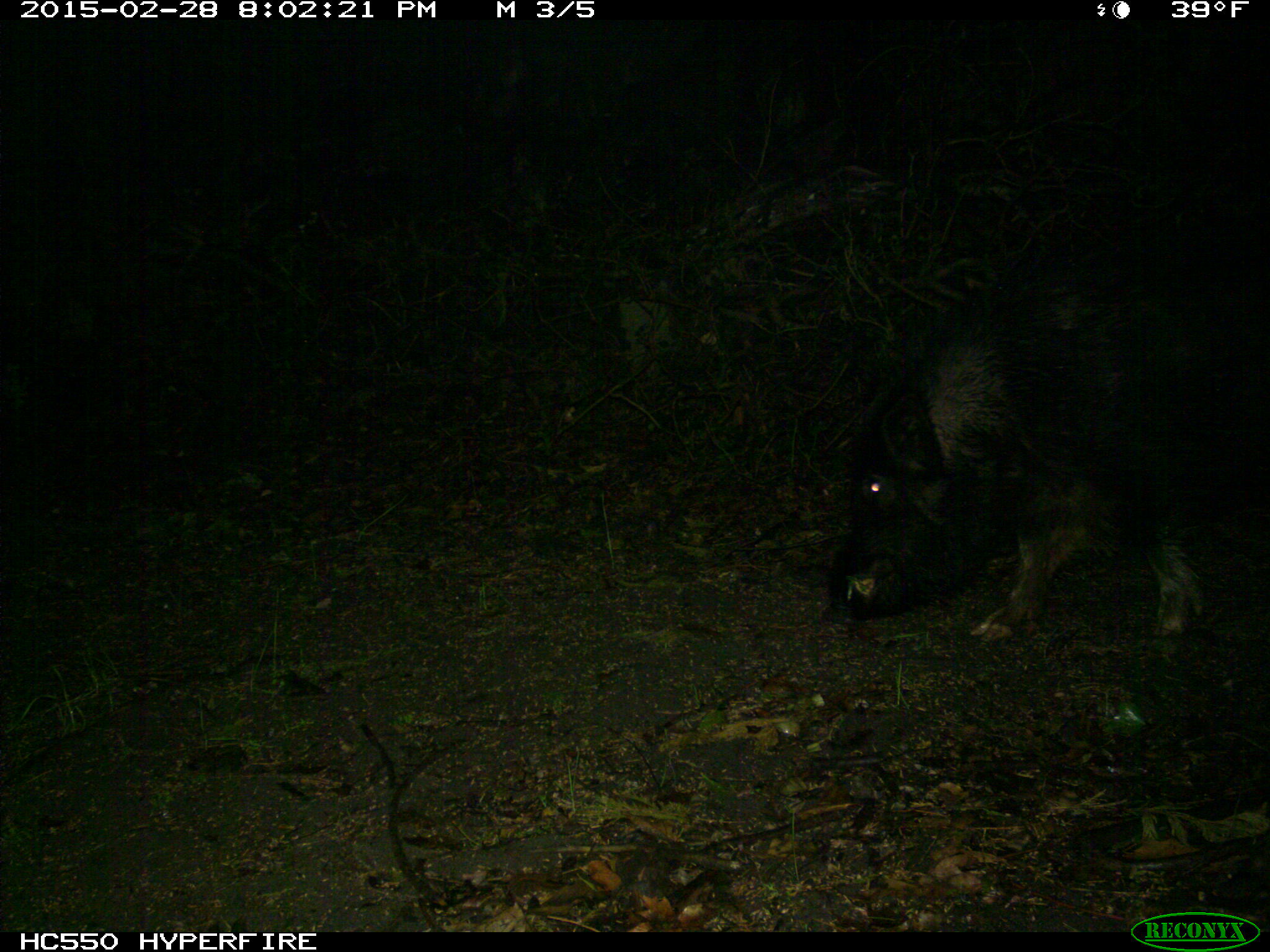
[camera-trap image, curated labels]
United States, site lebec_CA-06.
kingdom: Animalia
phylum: Chordata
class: Mammalia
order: Artiodactyla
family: Suidae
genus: Sus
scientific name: Sus scrofa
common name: wild boar